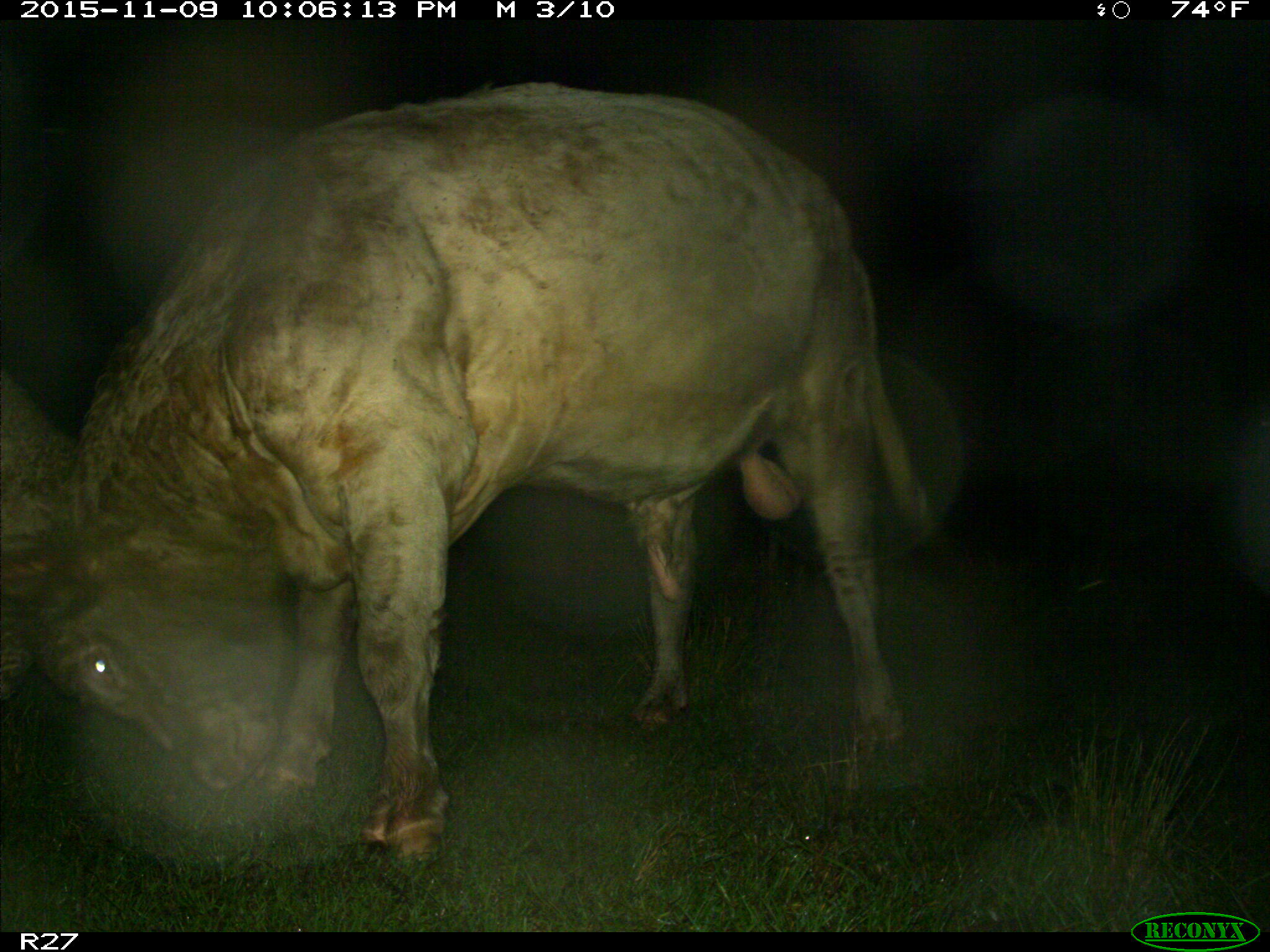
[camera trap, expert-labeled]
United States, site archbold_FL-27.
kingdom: Animalia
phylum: Chordata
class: Mammalia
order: Artiodactyla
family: Bovidae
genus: Bos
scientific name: Bos taurus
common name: domestic cow